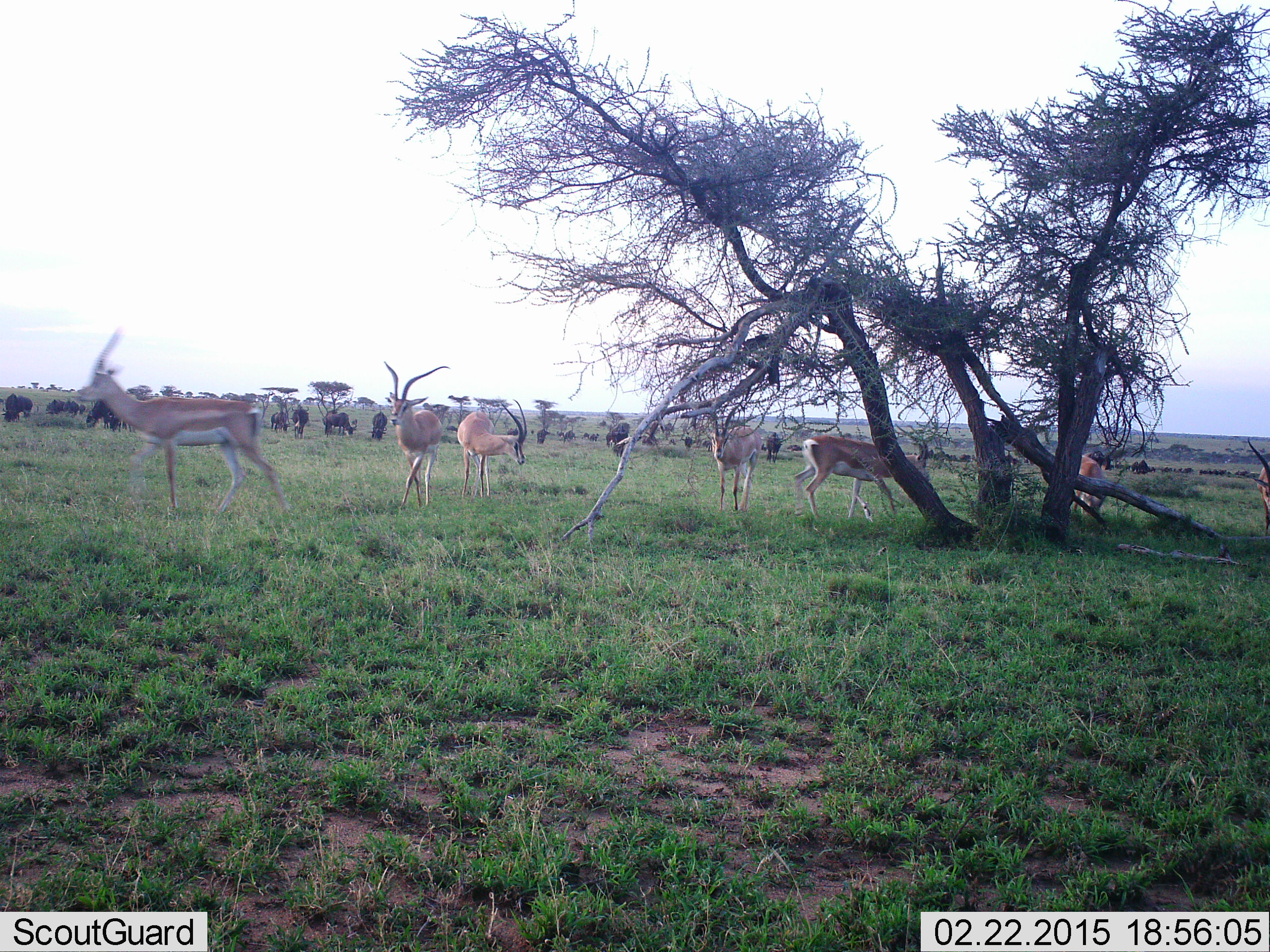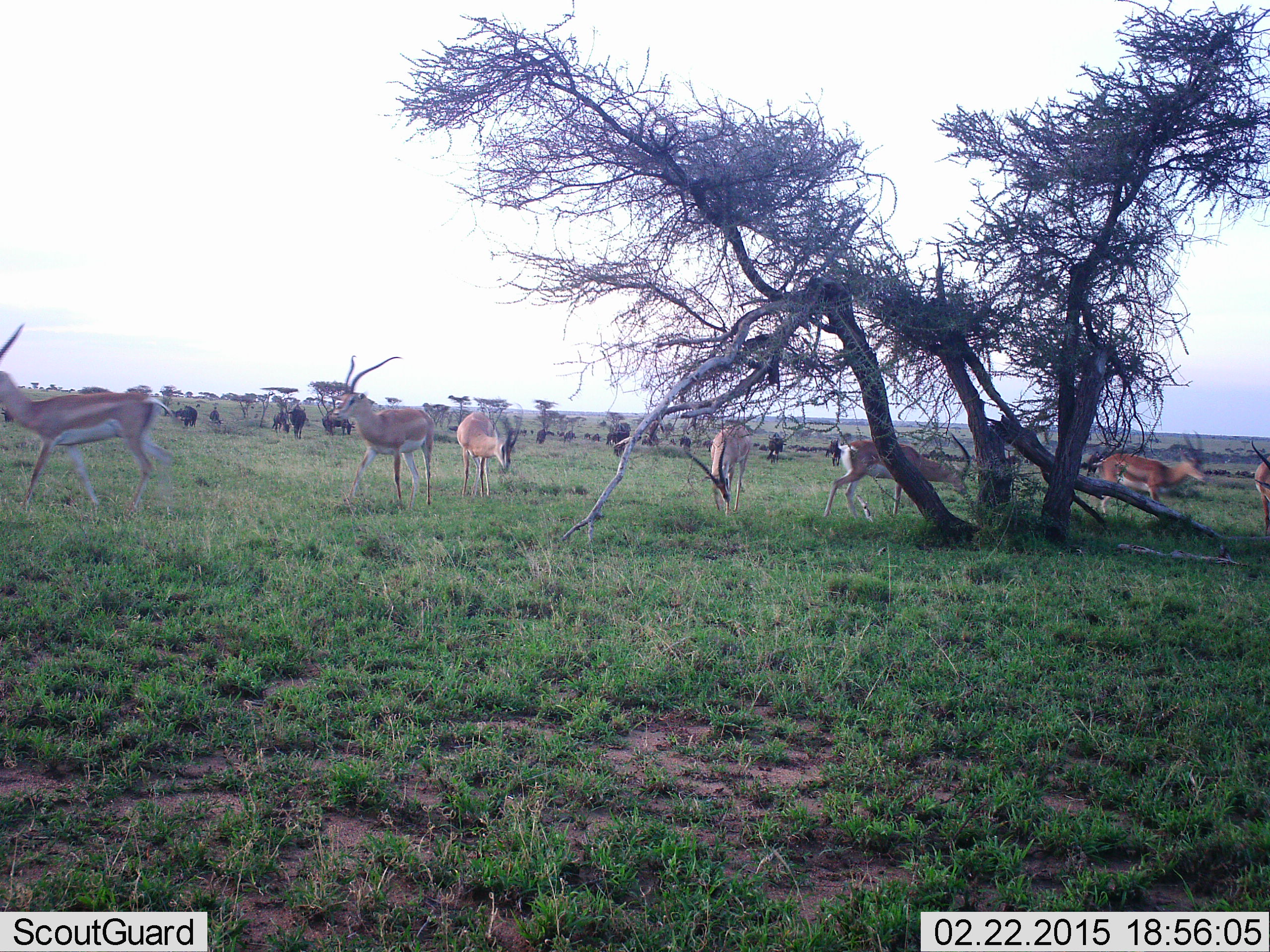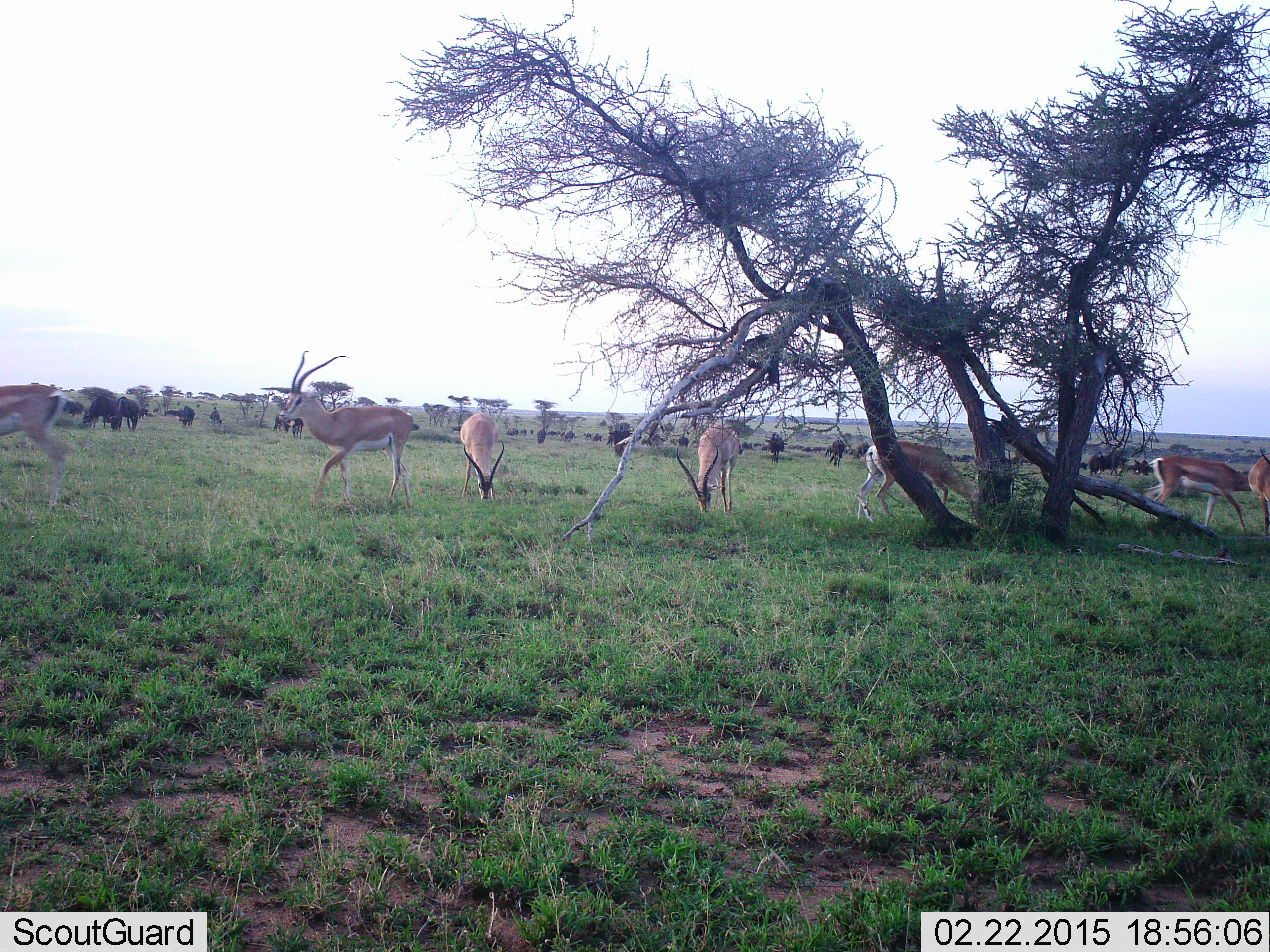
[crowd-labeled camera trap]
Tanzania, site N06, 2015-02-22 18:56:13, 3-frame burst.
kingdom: Animalia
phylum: Chordata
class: Mammalia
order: Artiodactyla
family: Bovidae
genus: Nanger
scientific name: Nanger granti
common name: grant's gazelle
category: gazellegrants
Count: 7.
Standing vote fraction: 56%.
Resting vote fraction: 0%.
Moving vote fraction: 100%.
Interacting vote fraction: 0%.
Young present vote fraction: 0%.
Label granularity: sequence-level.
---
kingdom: Animalia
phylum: Chordata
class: Mammalia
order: Artiodactyla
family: Bovidae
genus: Connochaetes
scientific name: Connochaetes taurinus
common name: blue wildebeest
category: wildebeest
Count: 11-50.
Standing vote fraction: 50%.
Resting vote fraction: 0%.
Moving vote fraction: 64%.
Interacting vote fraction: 0%.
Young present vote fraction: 0%.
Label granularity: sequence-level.